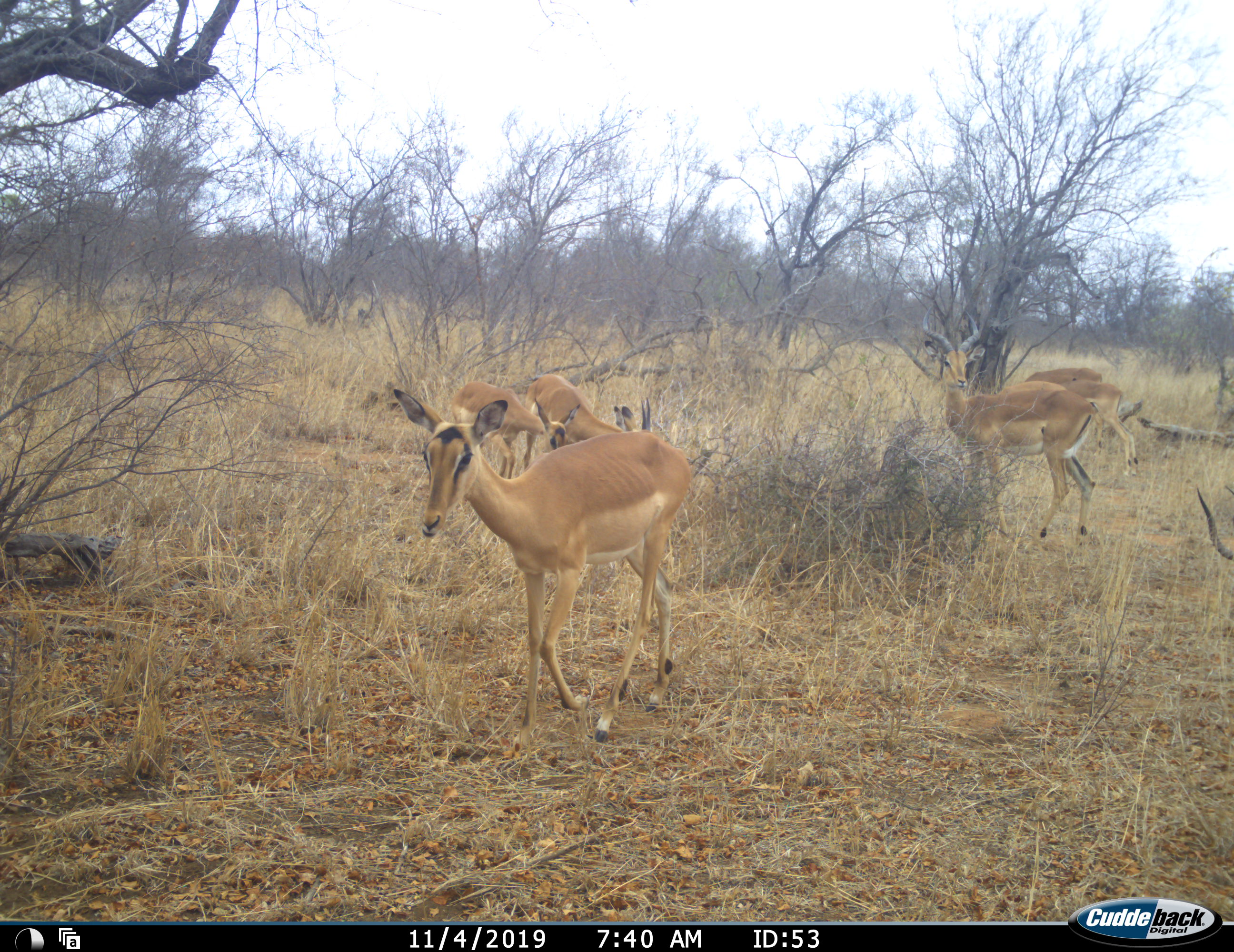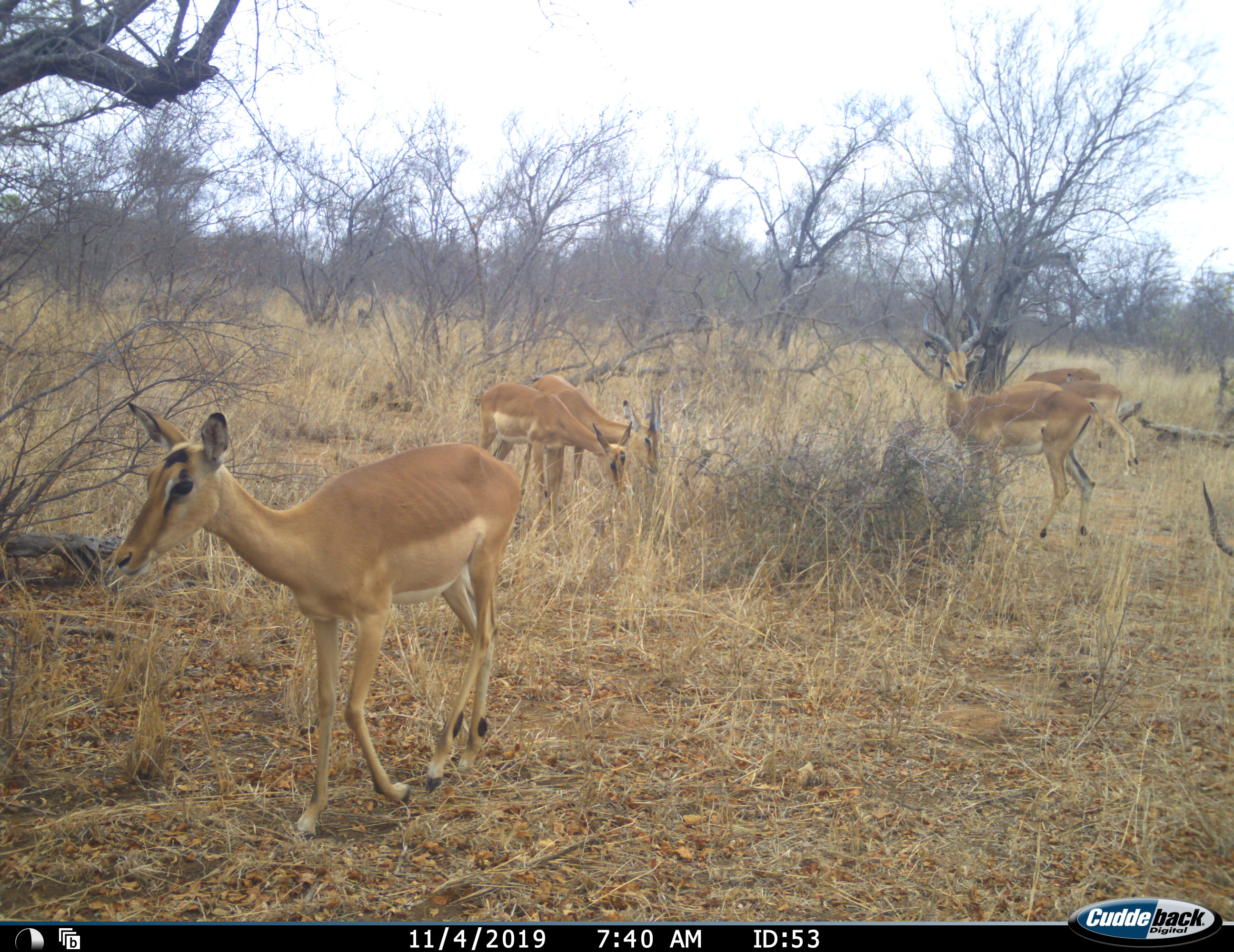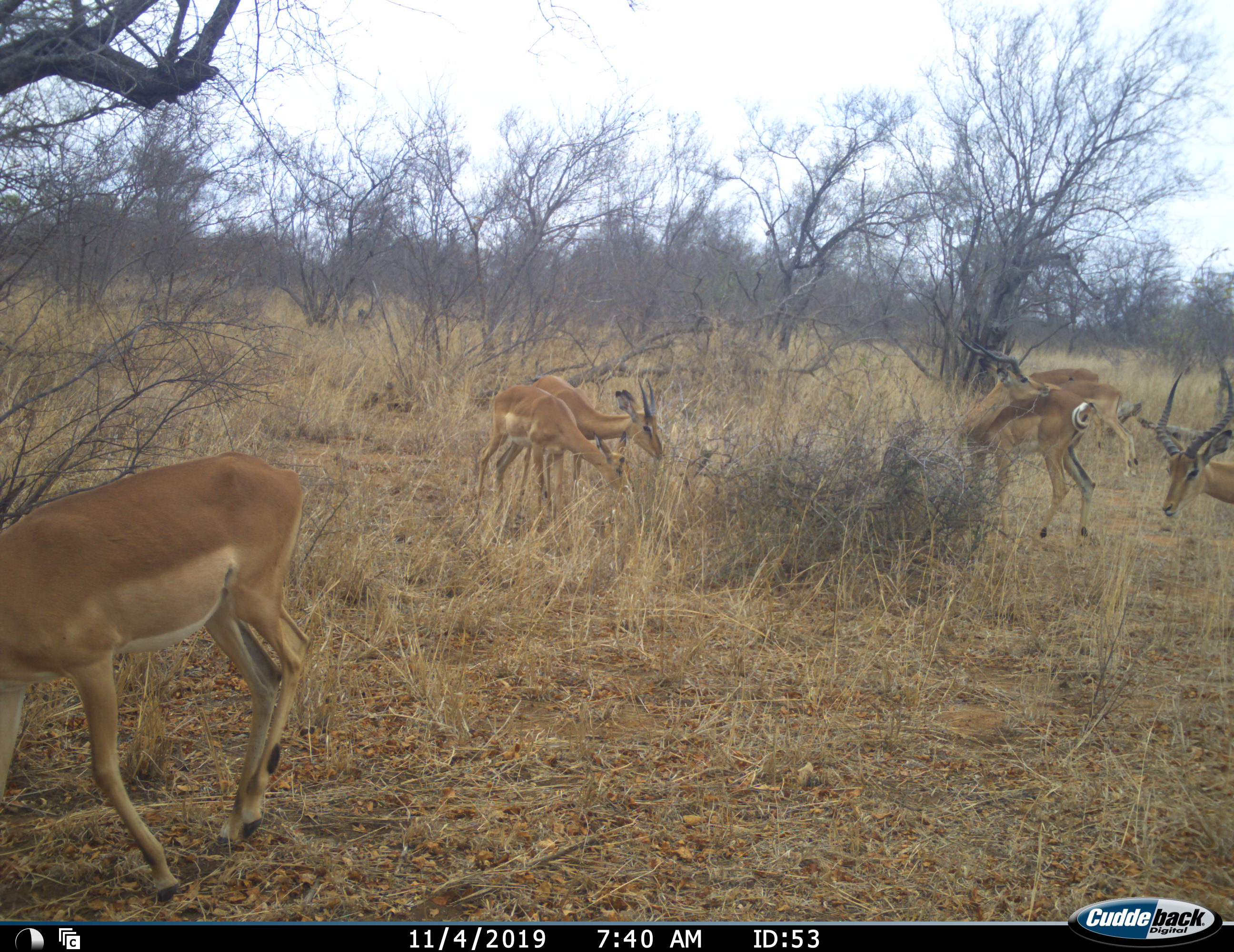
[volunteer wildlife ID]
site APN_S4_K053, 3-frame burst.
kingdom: Animalia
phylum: Chordata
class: Mammalia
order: Artiodactyla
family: Bovidae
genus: Aepyceros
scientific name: Aepyceros melampus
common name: impala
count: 7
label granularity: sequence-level